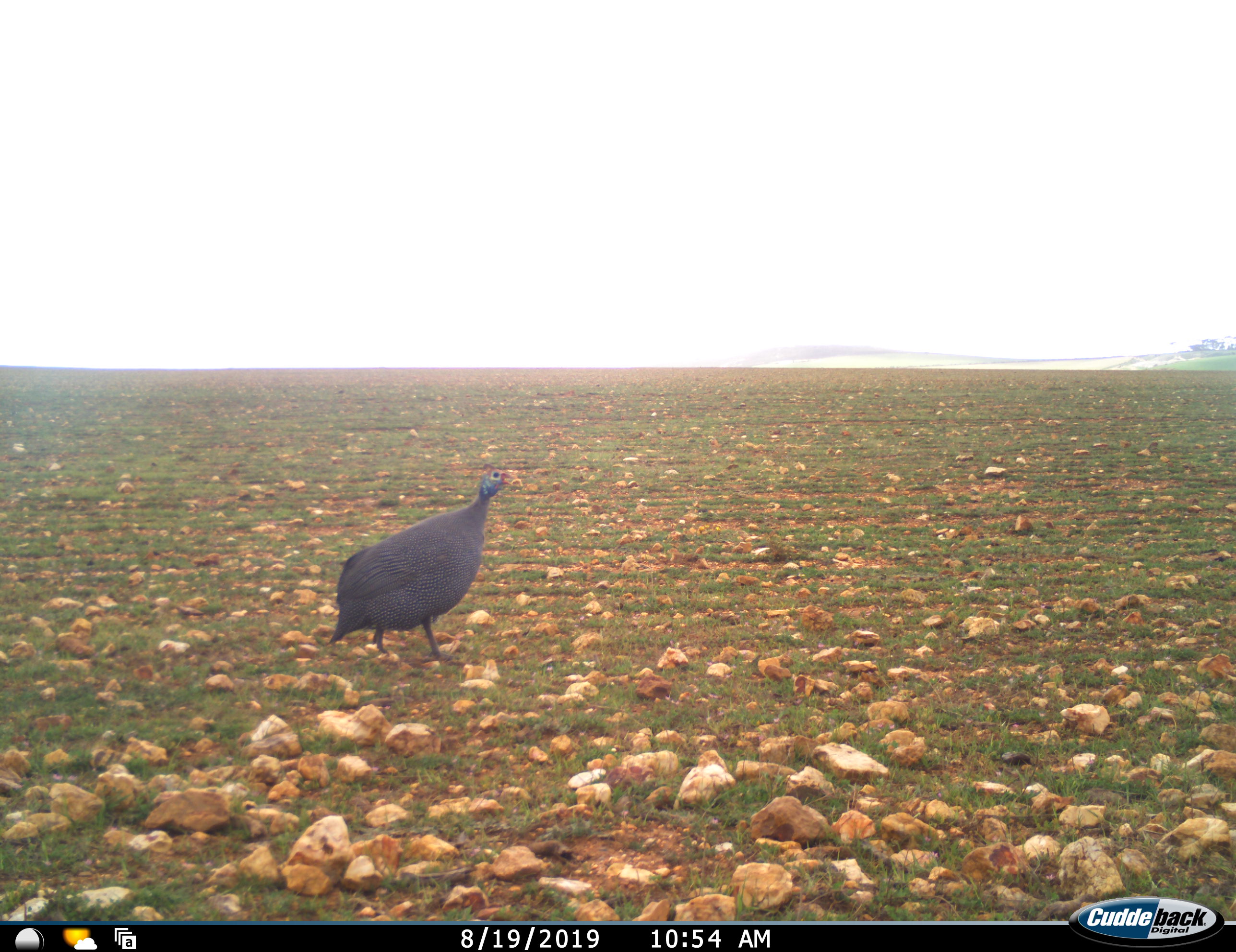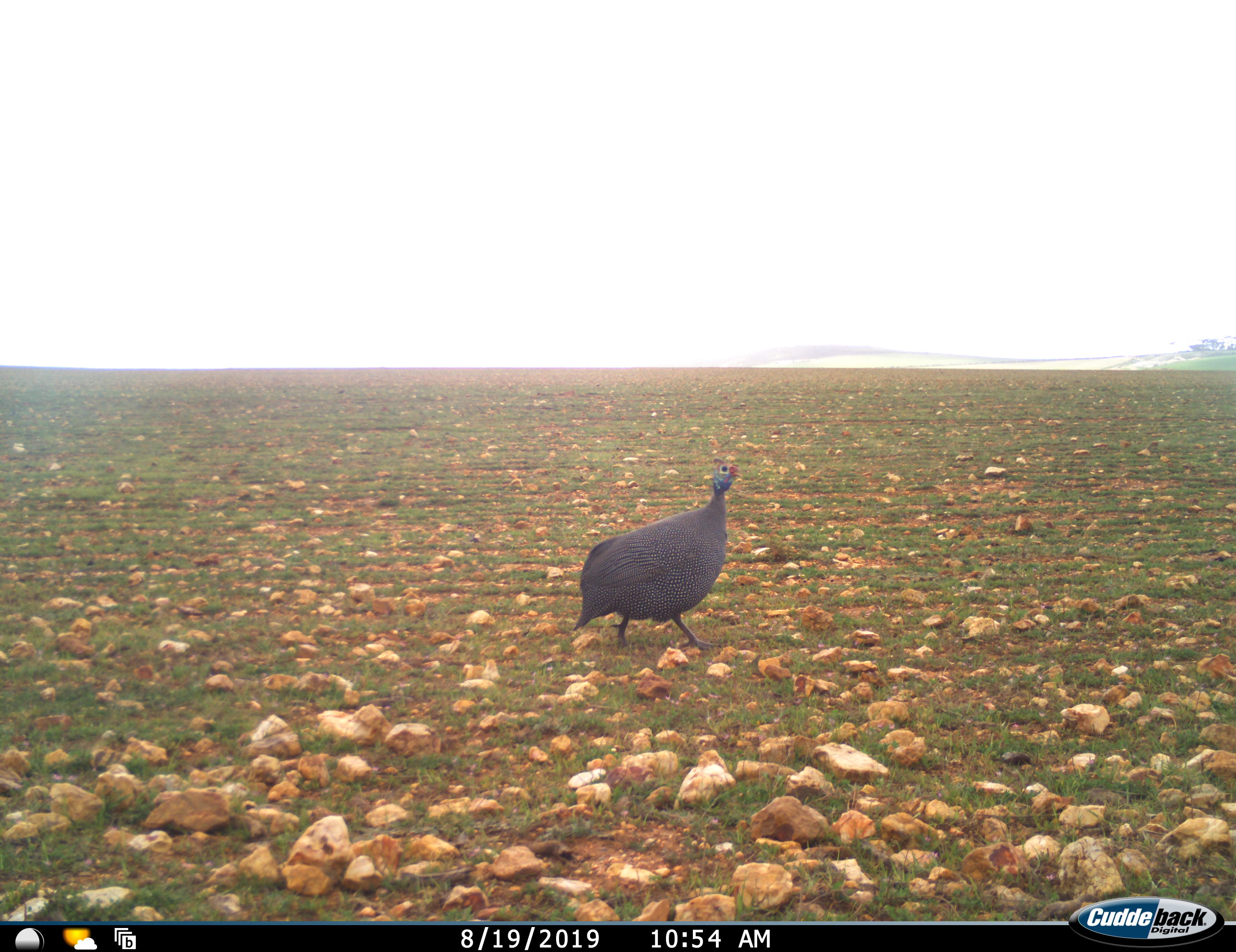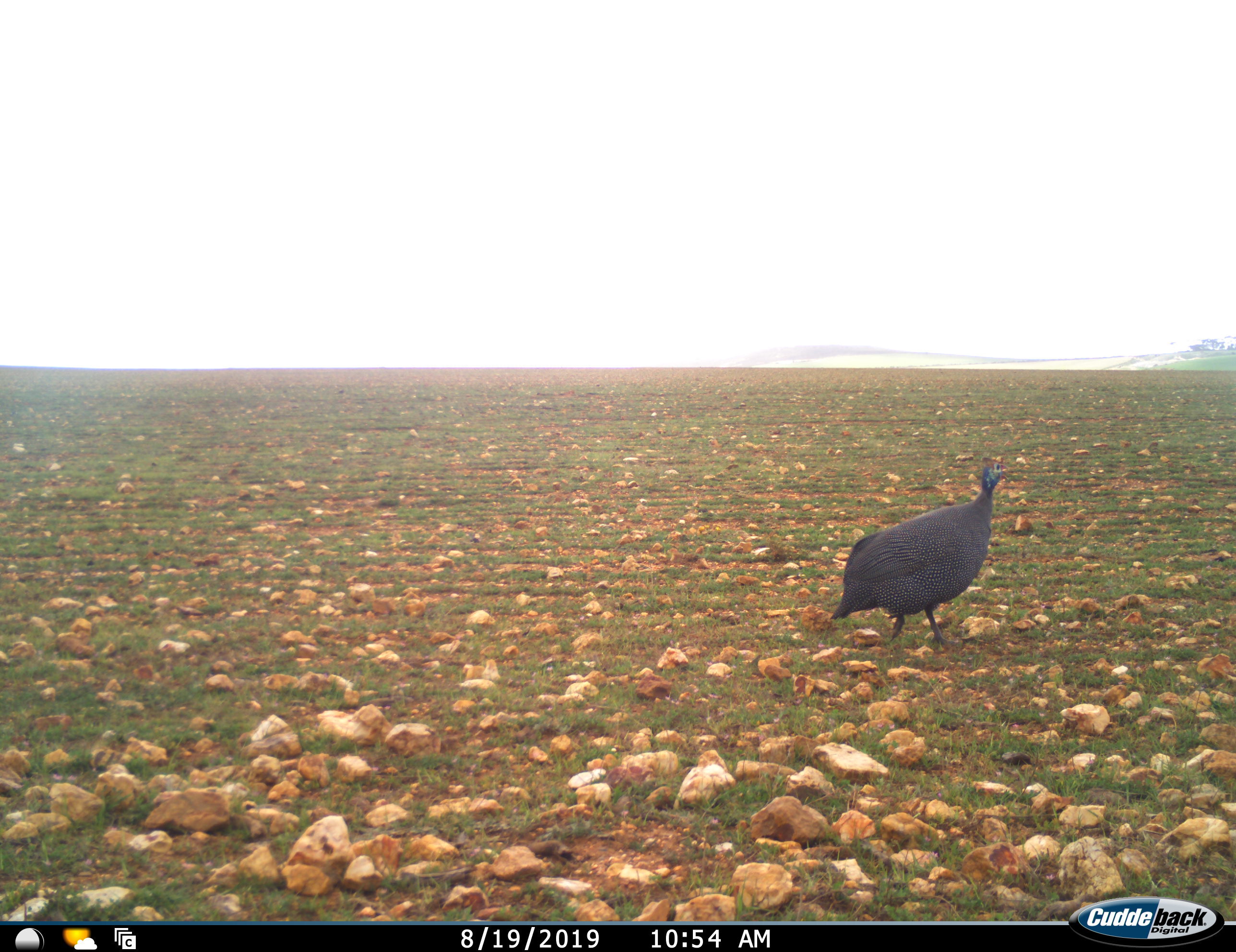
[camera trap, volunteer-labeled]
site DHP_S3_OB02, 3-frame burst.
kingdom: Animalia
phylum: Chordata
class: Aves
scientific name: Aves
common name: bird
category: birdother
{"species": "birdother (bird) (Aves)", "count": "1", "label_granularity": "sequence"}